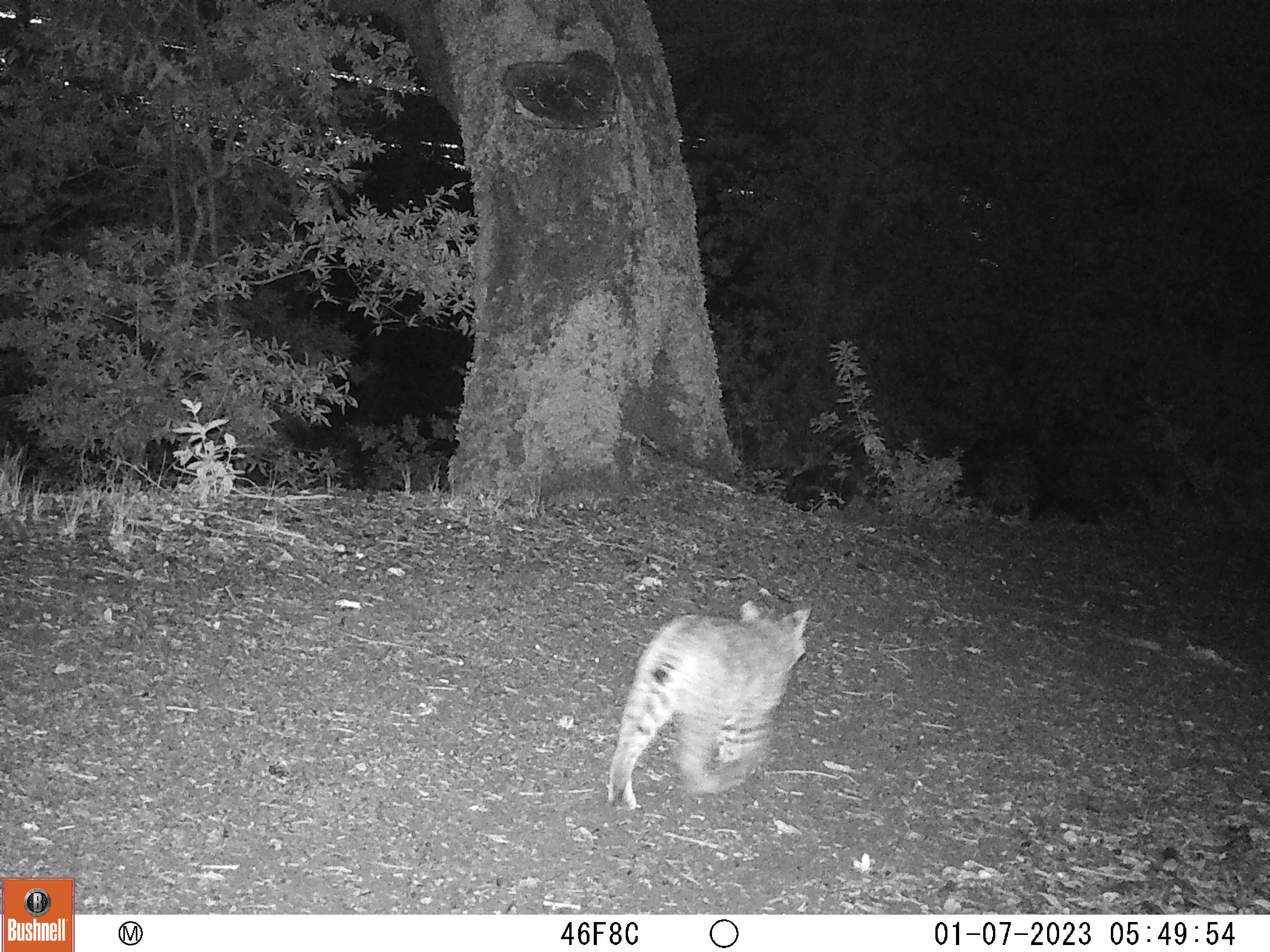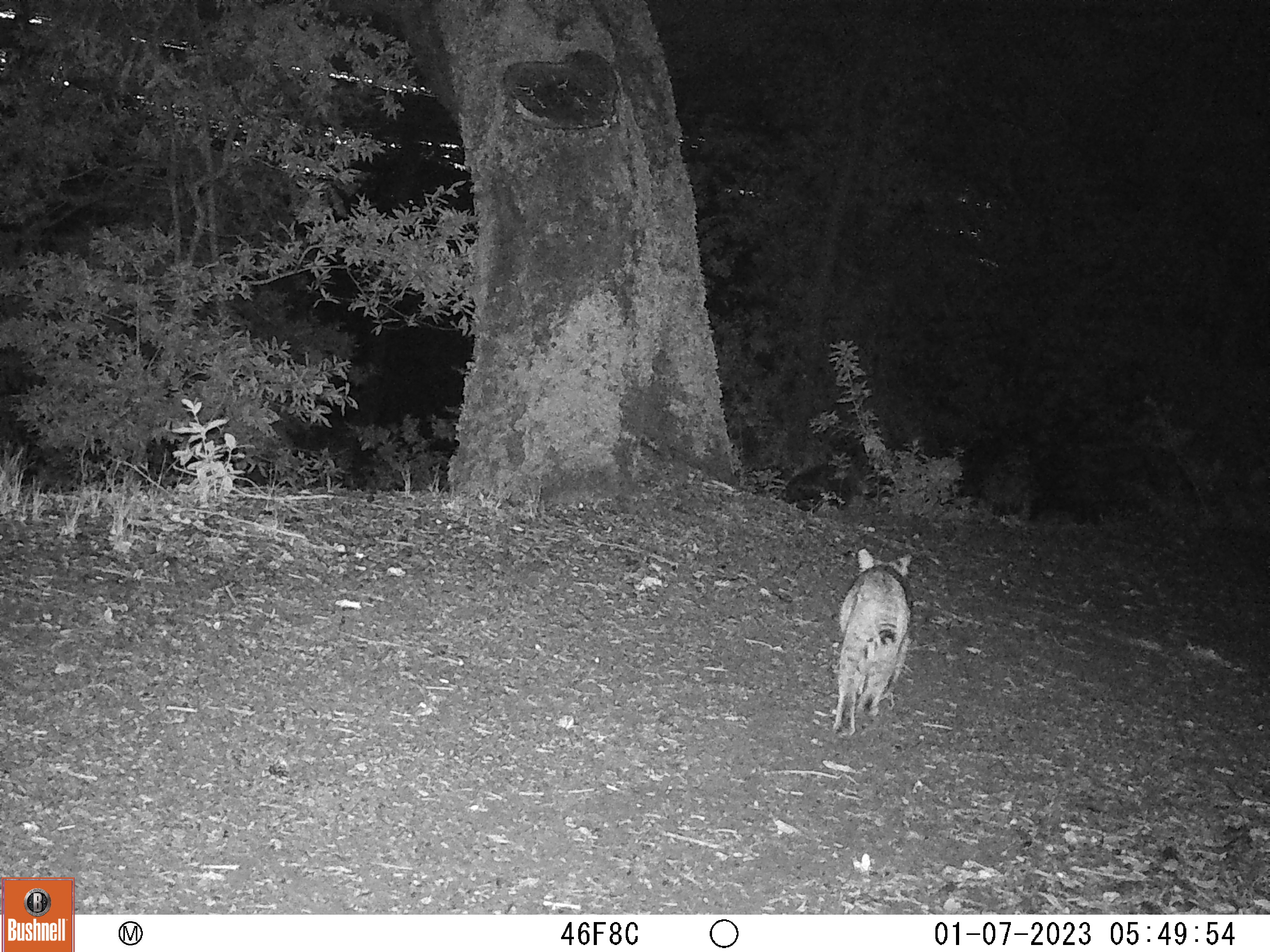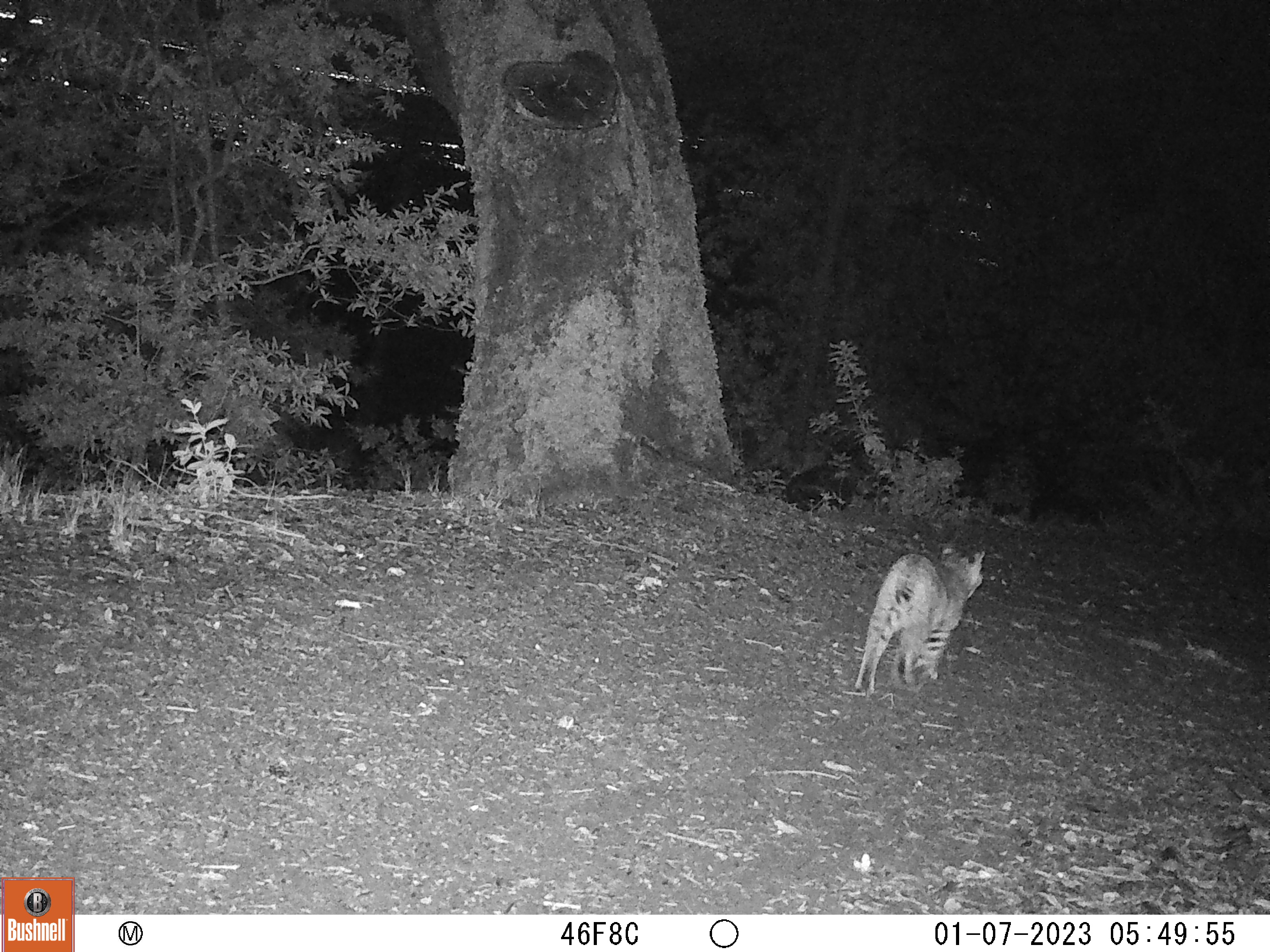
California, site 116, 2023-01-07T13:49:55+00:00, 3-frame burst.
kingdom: Animalia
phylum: Chordata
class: Mammalia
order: Carnivora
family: Felidae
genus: Lynx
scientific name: Lynx rufus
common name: bobcat